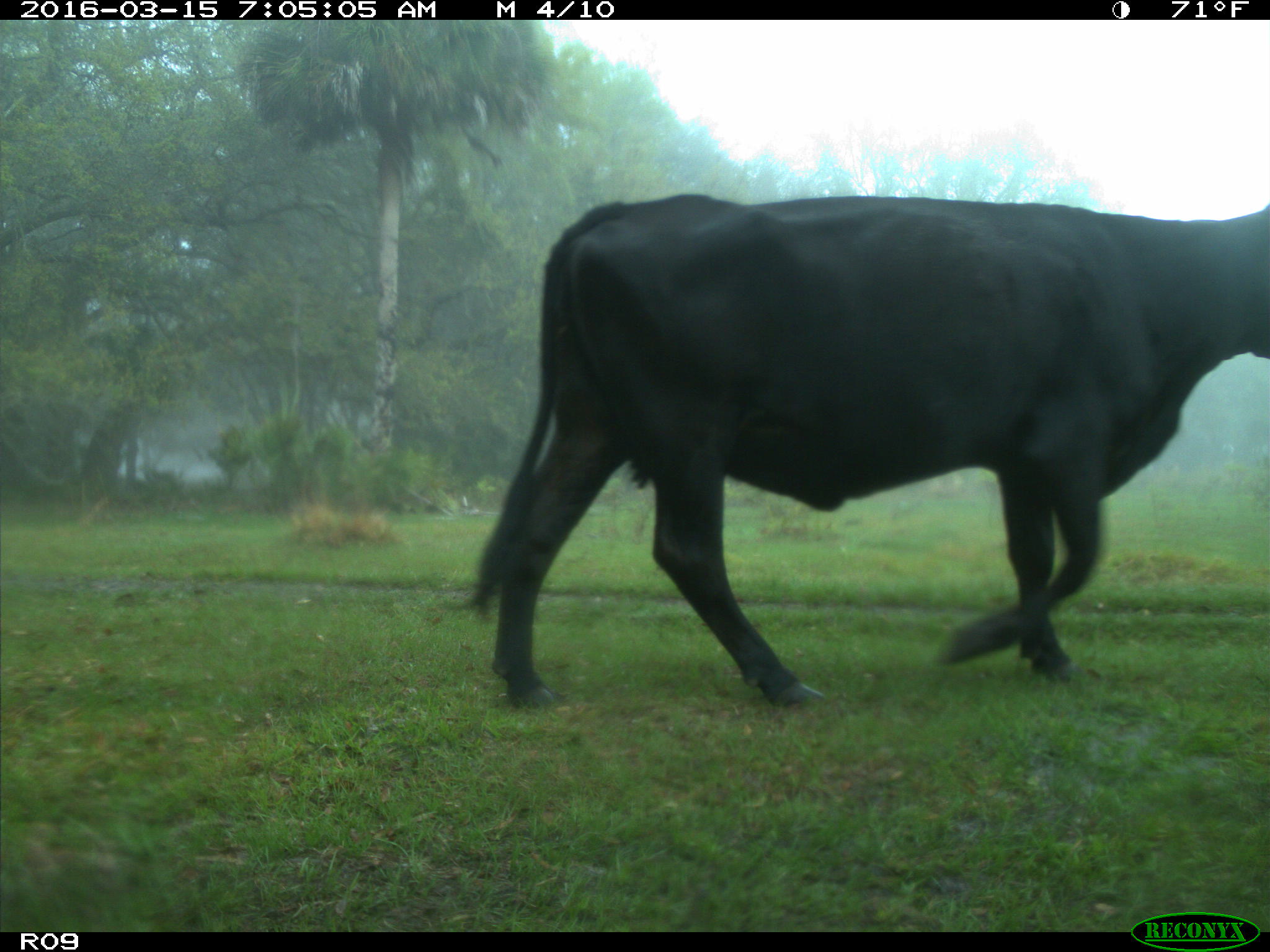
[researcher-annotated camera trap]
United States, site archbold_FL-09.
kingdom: Animalia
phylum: Chordata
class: Mammalia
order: Artiodactyla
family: Bovidae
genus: Bos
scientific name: Bos taurus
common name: domestic cow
Bos taurus (domestic cow).